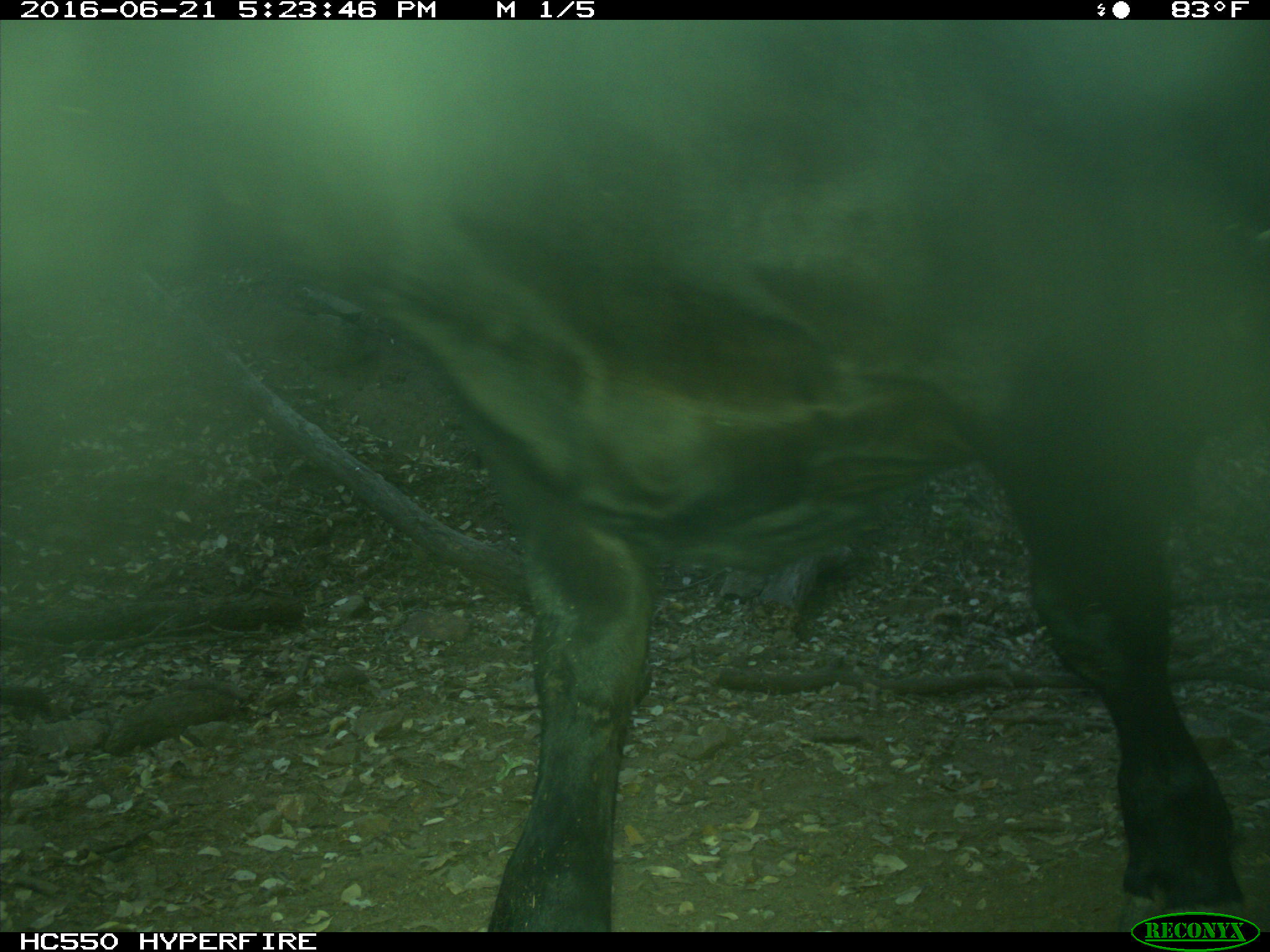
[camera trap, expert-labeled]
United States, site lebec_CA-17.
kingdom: Animalia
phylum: Chordata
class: Mammalia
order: Artiodactyla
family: Bovidae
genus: Bos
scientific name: Bos taurus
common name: domestic cow